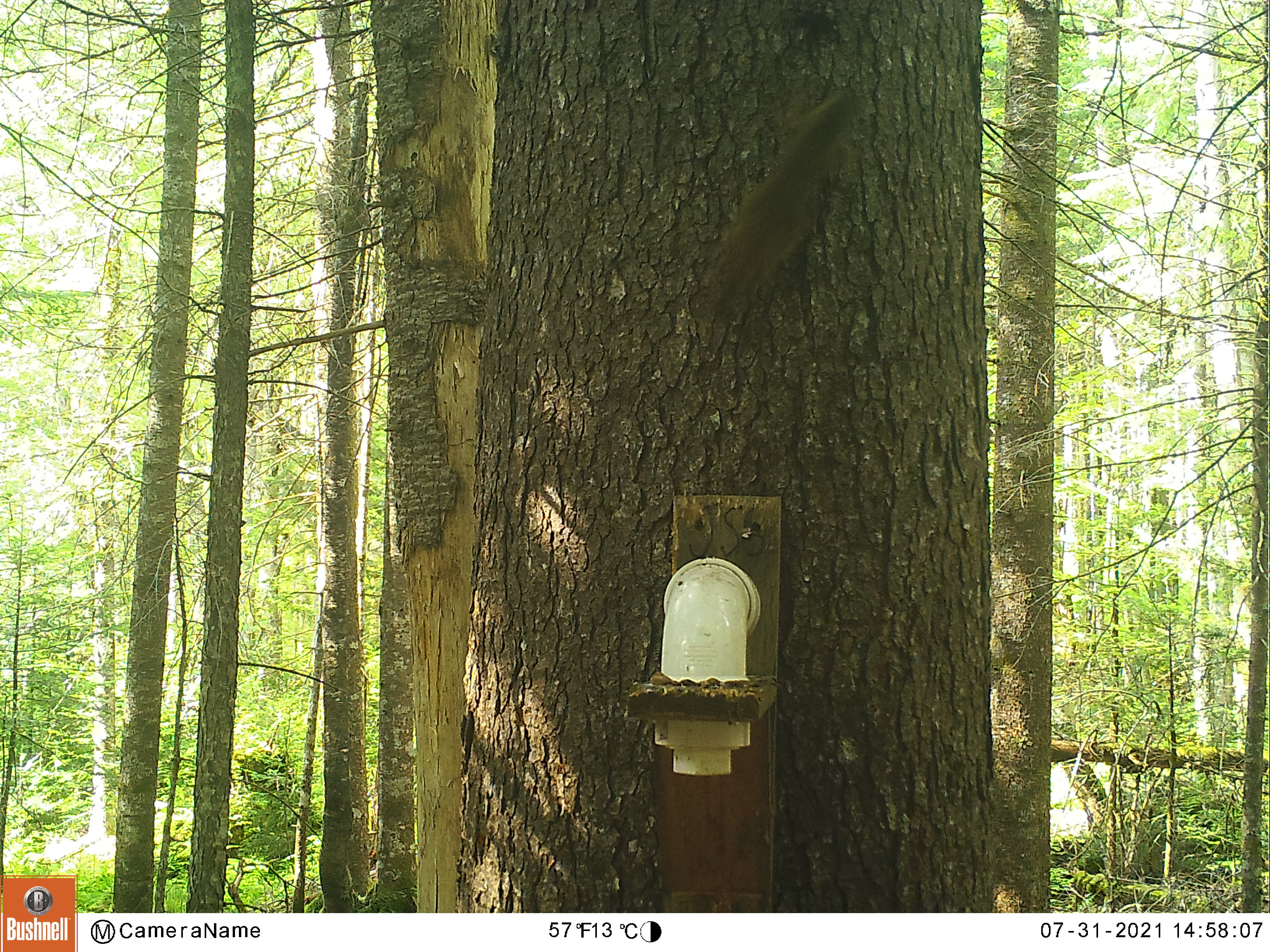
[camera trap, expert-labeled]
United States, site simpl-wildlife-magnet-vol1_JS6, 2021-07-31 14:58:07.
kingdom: Animalia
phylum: Chordata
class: Mammalia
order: Rodentia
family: Sciuridae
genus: Tamiasciurus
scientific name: Tamiasciurus hudsonicus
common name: red squirrel